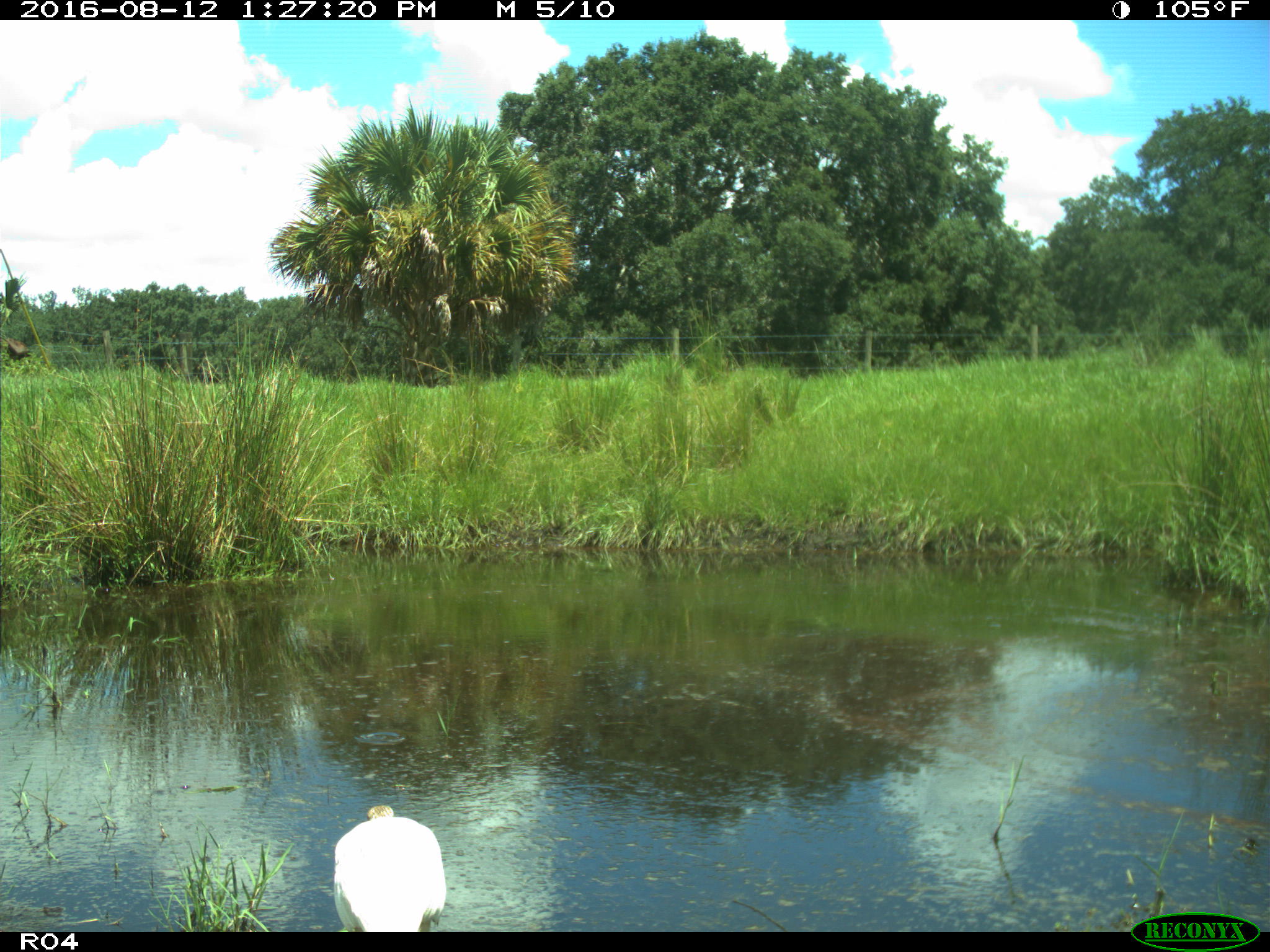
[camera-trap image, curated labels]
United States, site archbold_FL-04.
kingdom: Animalia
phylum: Chordata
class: Aves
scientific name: Aves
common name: birds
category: unidentified bird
Unidentified bird (birds) (Aves).